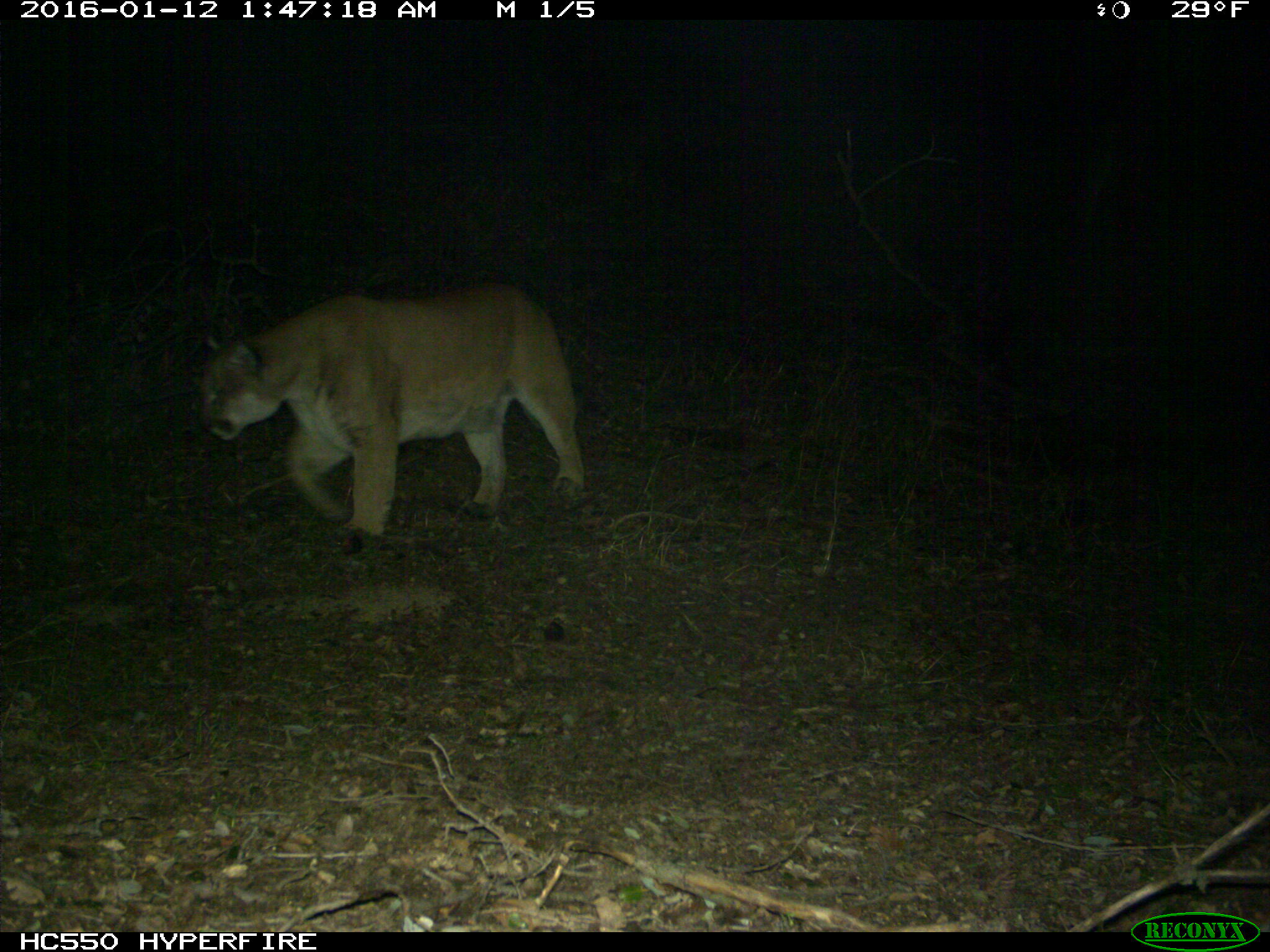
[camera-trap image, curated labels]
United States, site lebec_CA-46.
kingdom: Animalia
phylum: Chordata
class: Mammalia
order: Carnivora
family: Felidae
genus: Puma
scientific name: Puma concolor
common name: mountain lion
Puma concolor (mountain lion).